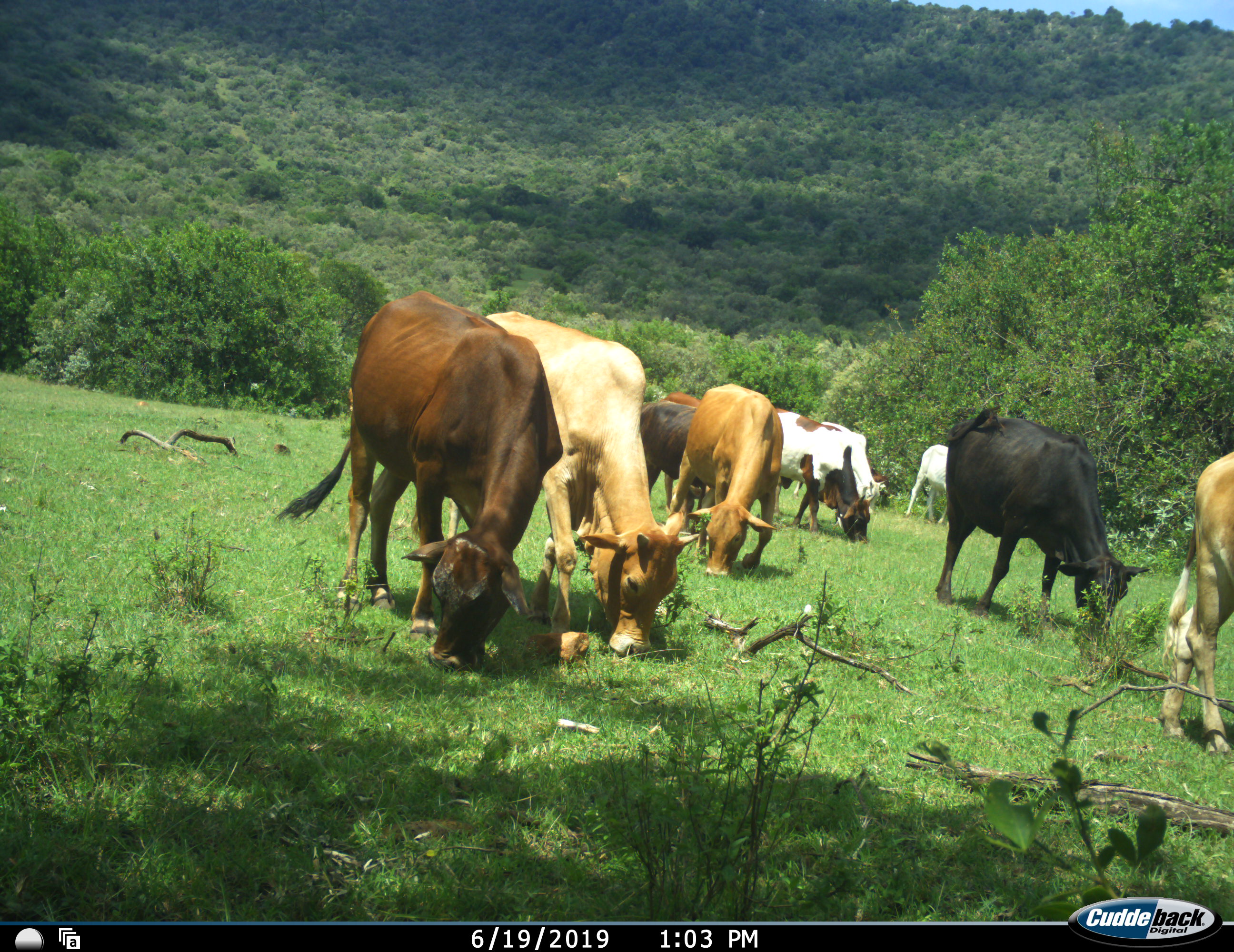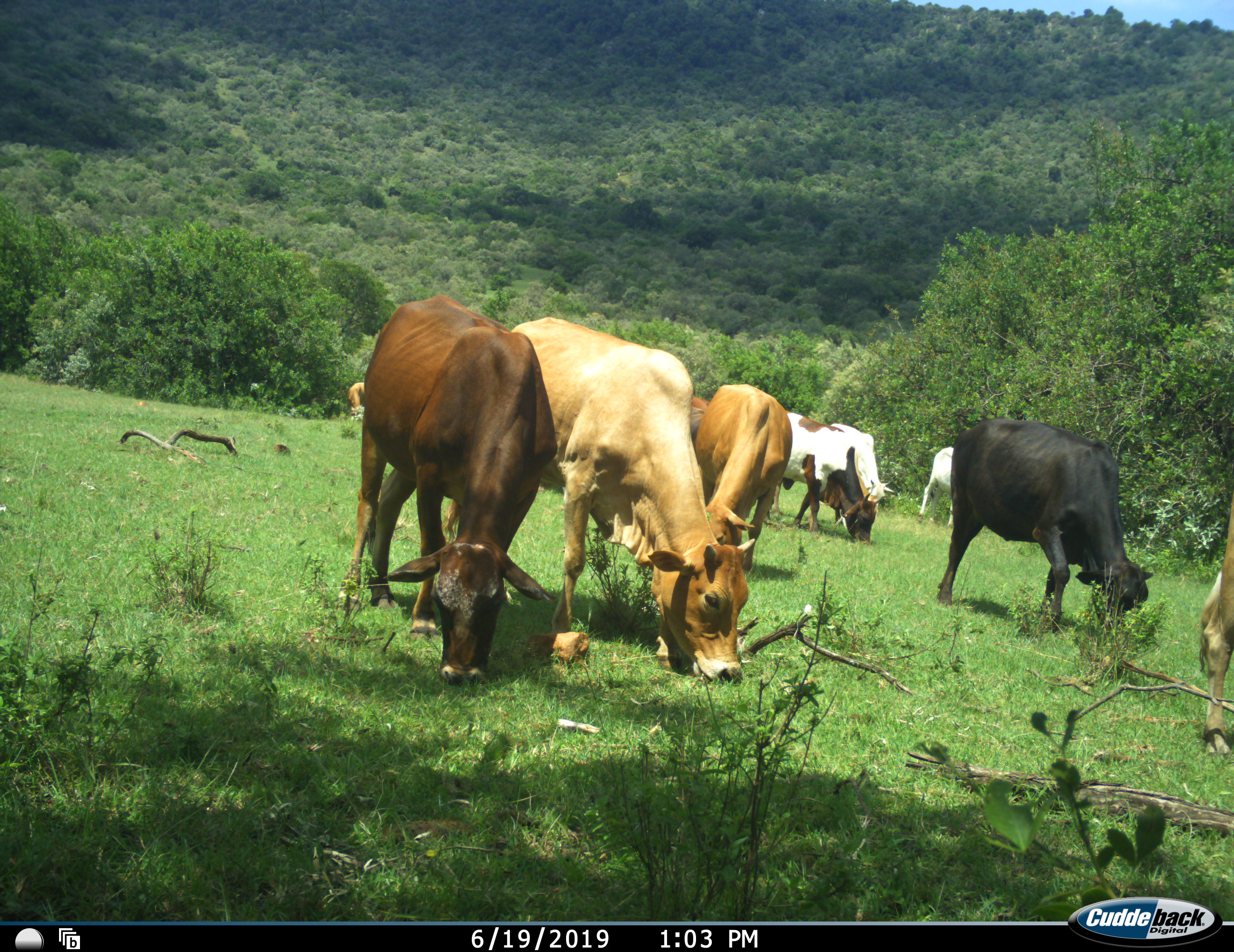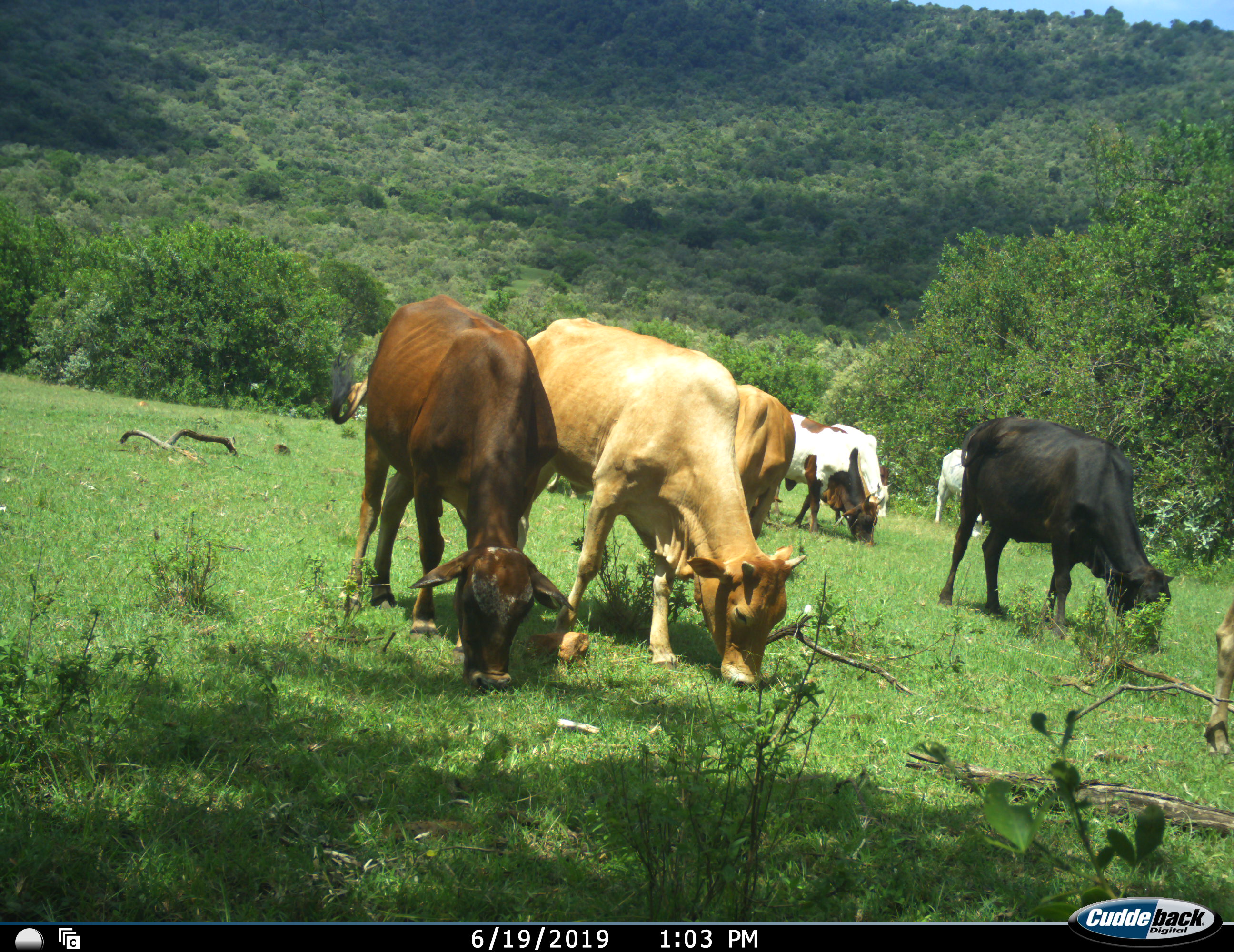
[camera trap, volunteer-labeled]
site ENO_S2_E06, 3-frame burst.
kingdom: Animalia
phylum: Chordata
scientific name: Vertebrata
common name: domestic animal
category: domesticanimal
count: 10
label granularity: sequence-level